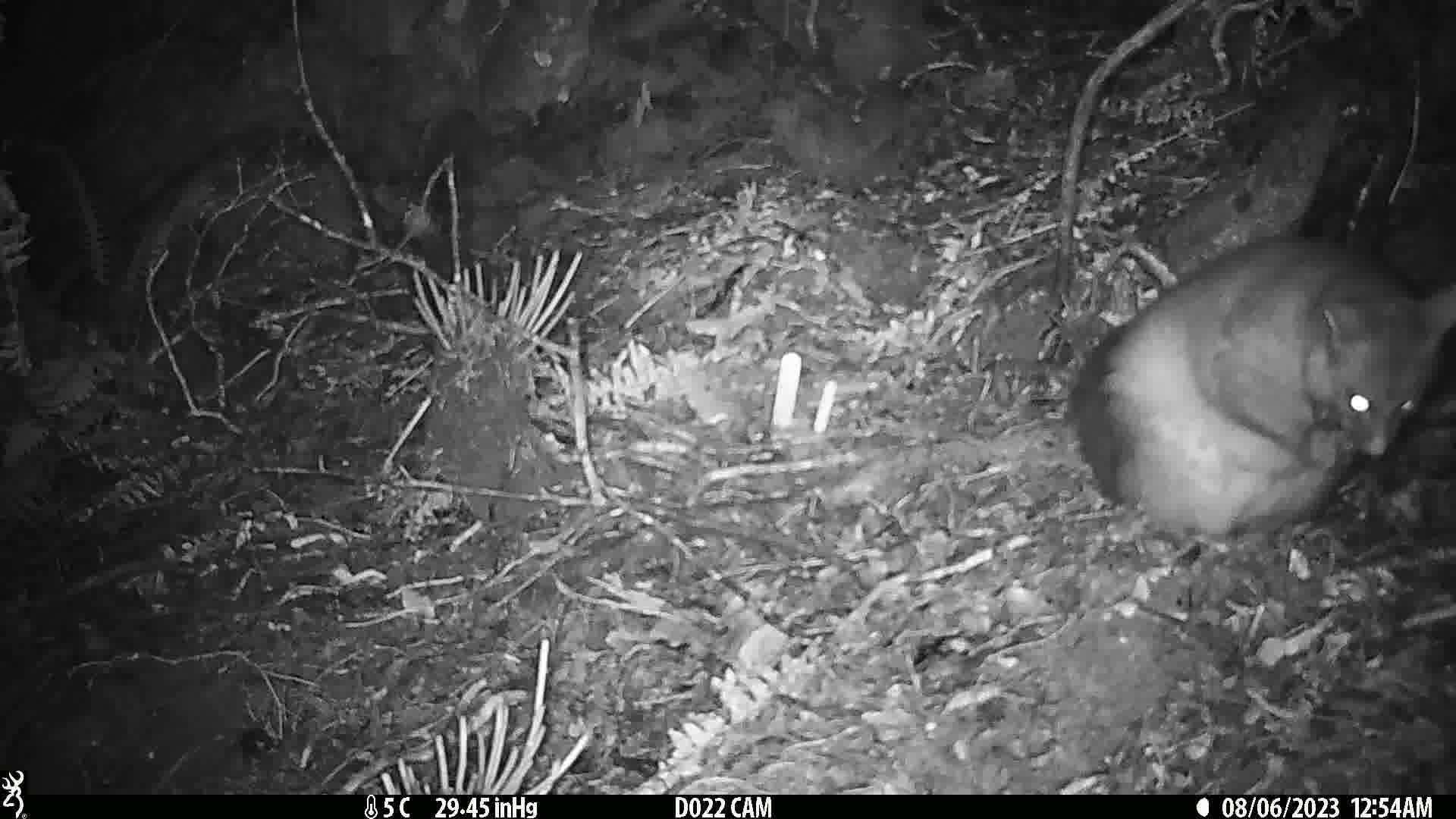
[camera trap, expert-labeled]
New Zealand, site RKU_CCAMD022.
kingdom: Animalia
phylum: Chordata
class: Mammalia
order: Diprotodontia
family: Phalangeridae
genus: Trichosurus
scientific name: Trichosurus vulpecula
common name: common brushtail possum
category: possum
Possum (common brushtail possum) (Trichosurus vulpecula).